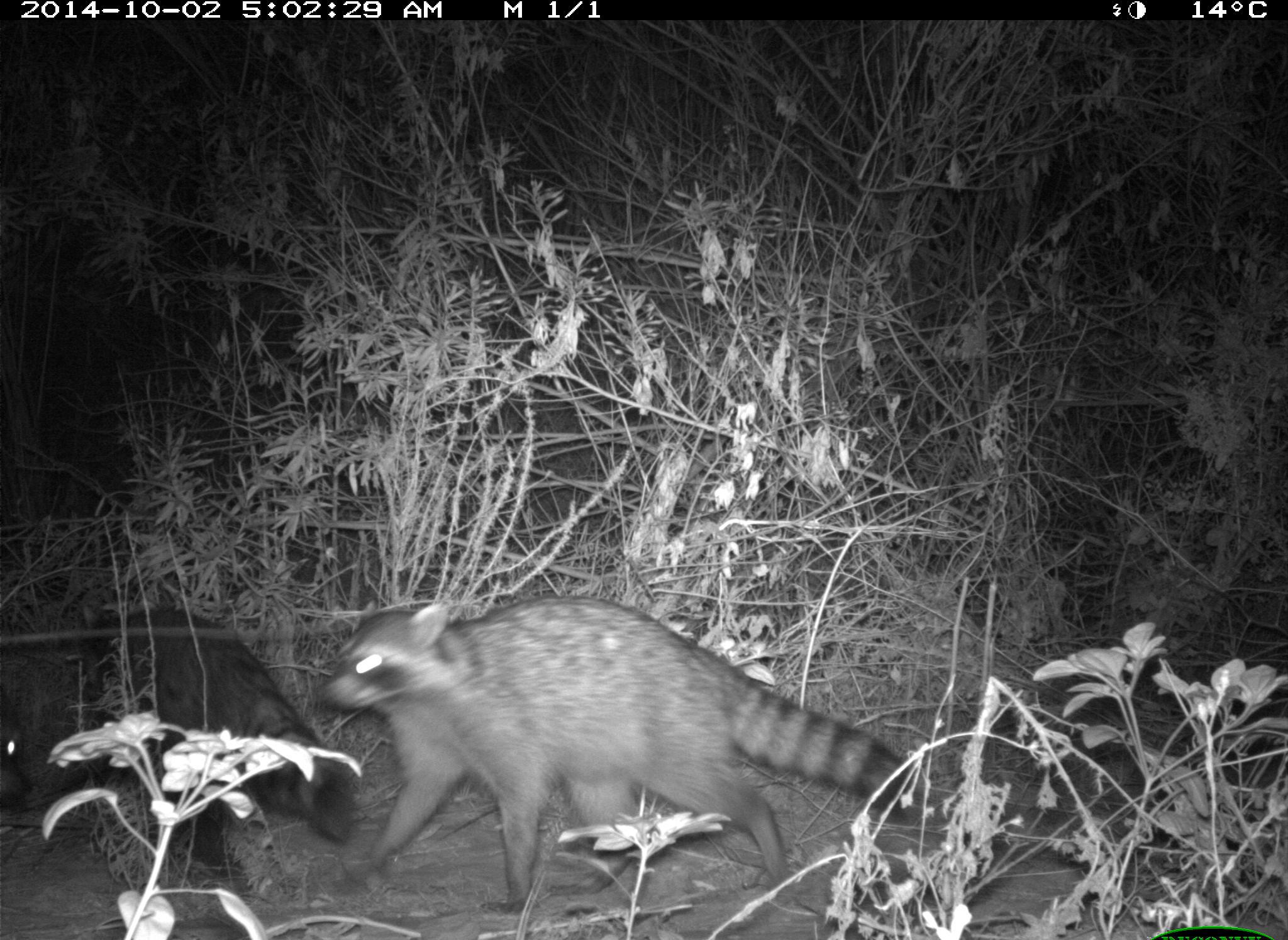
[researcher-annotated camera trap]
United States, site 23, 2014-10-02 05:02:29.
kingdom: Animalia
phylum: Chordata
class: Mammalia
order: Carnivora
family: Procyonidae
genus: Procyon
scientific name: Procyon lotor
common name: raccoon